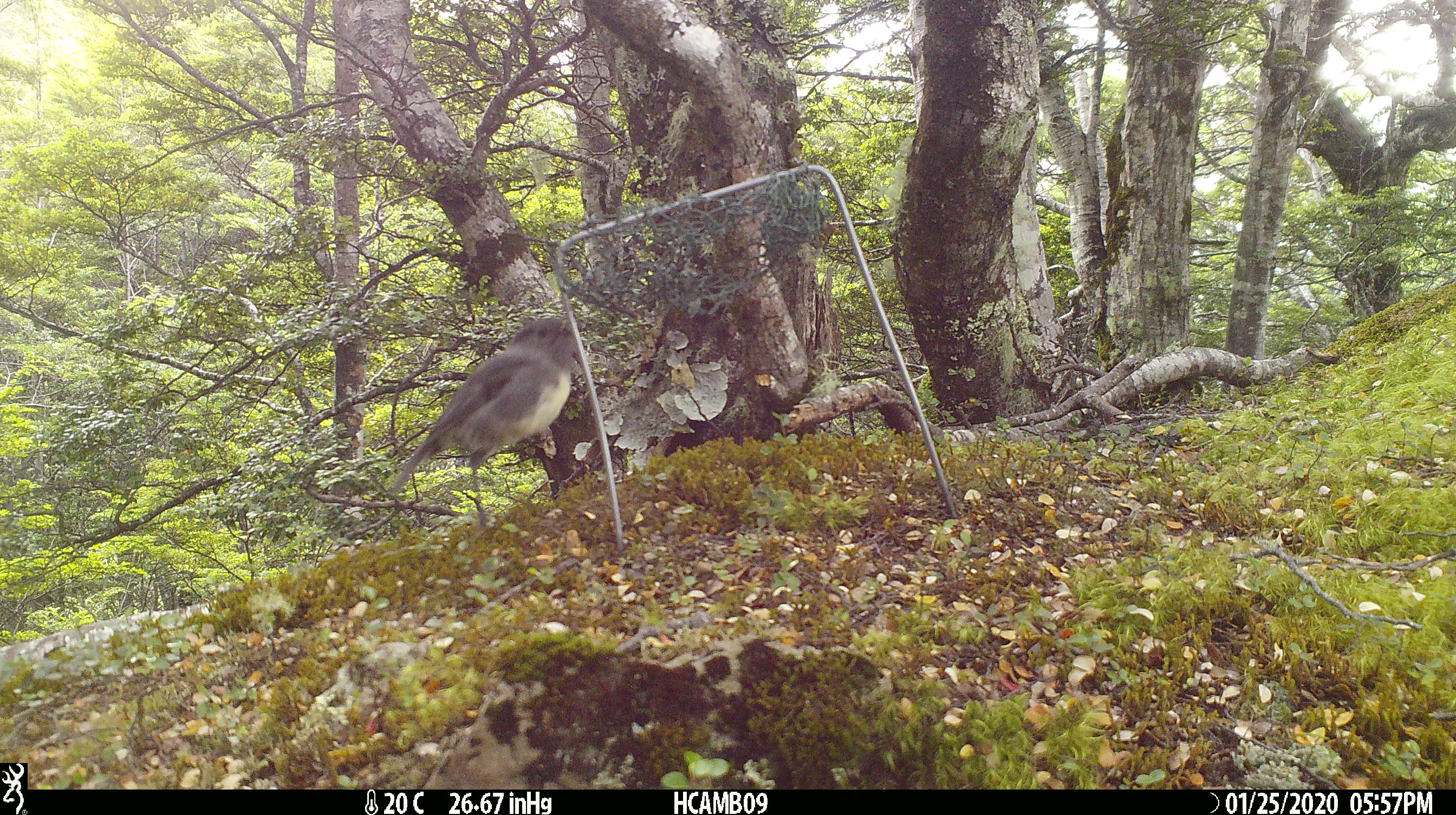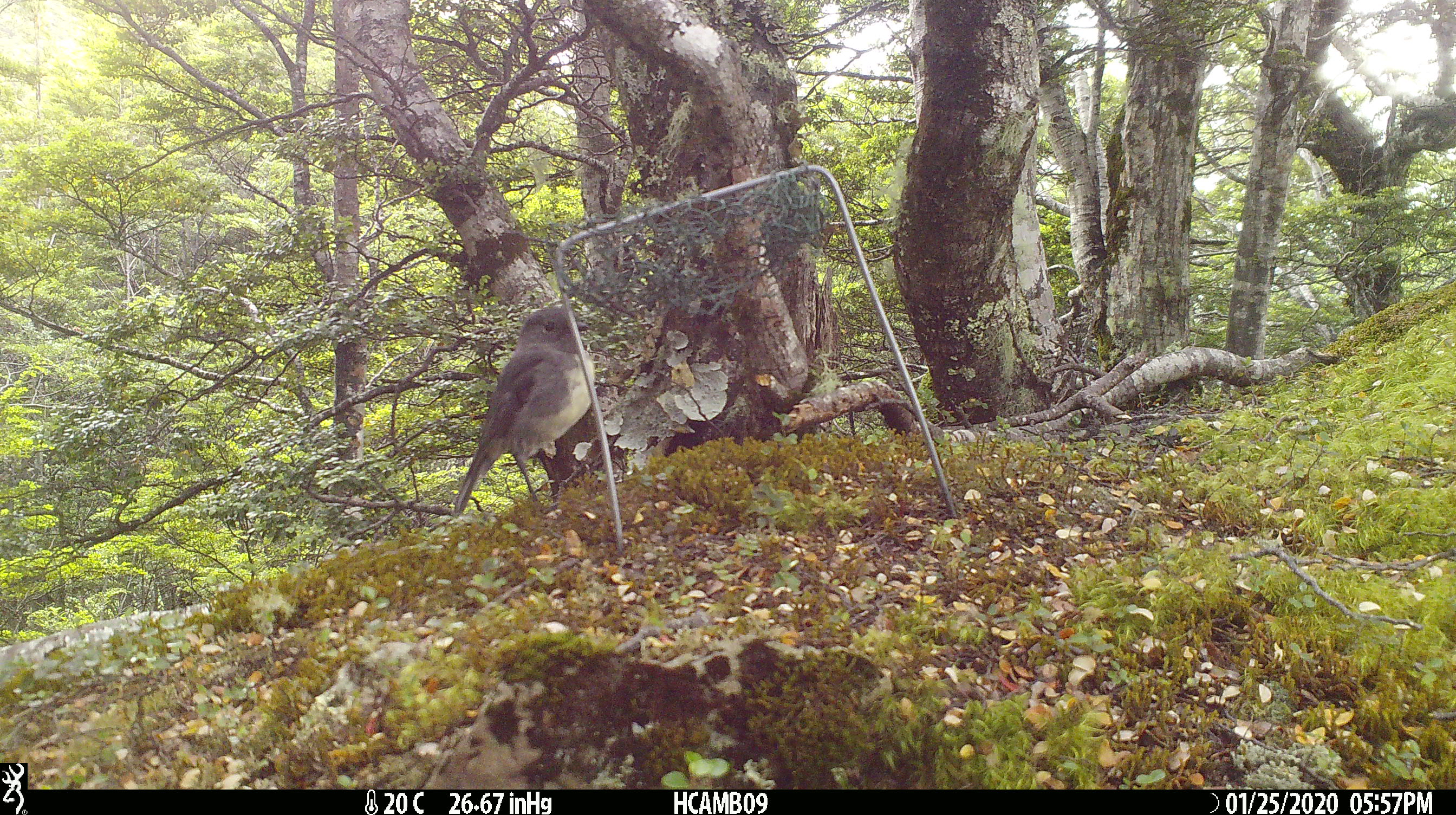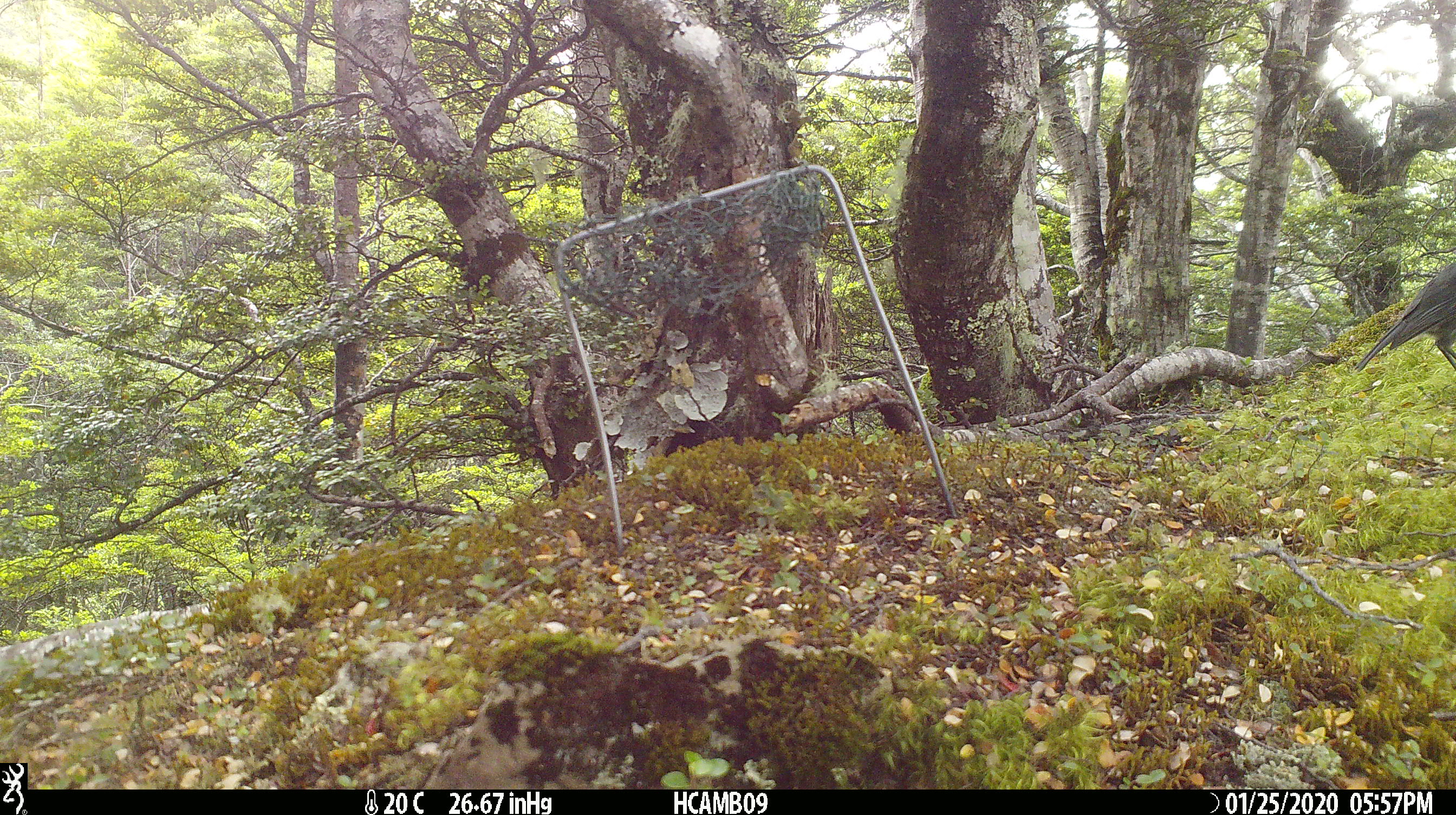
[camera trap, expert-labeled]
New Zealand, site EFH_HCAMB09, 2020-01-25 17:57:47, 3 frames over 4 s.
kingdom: Animalia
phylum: Chordata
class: Aves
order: Passeriformes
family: Petroicidae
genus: Petroica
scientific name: Petroica australis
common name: new zealand robin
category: robin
Robin (new zealand robin) (Petroica australis).